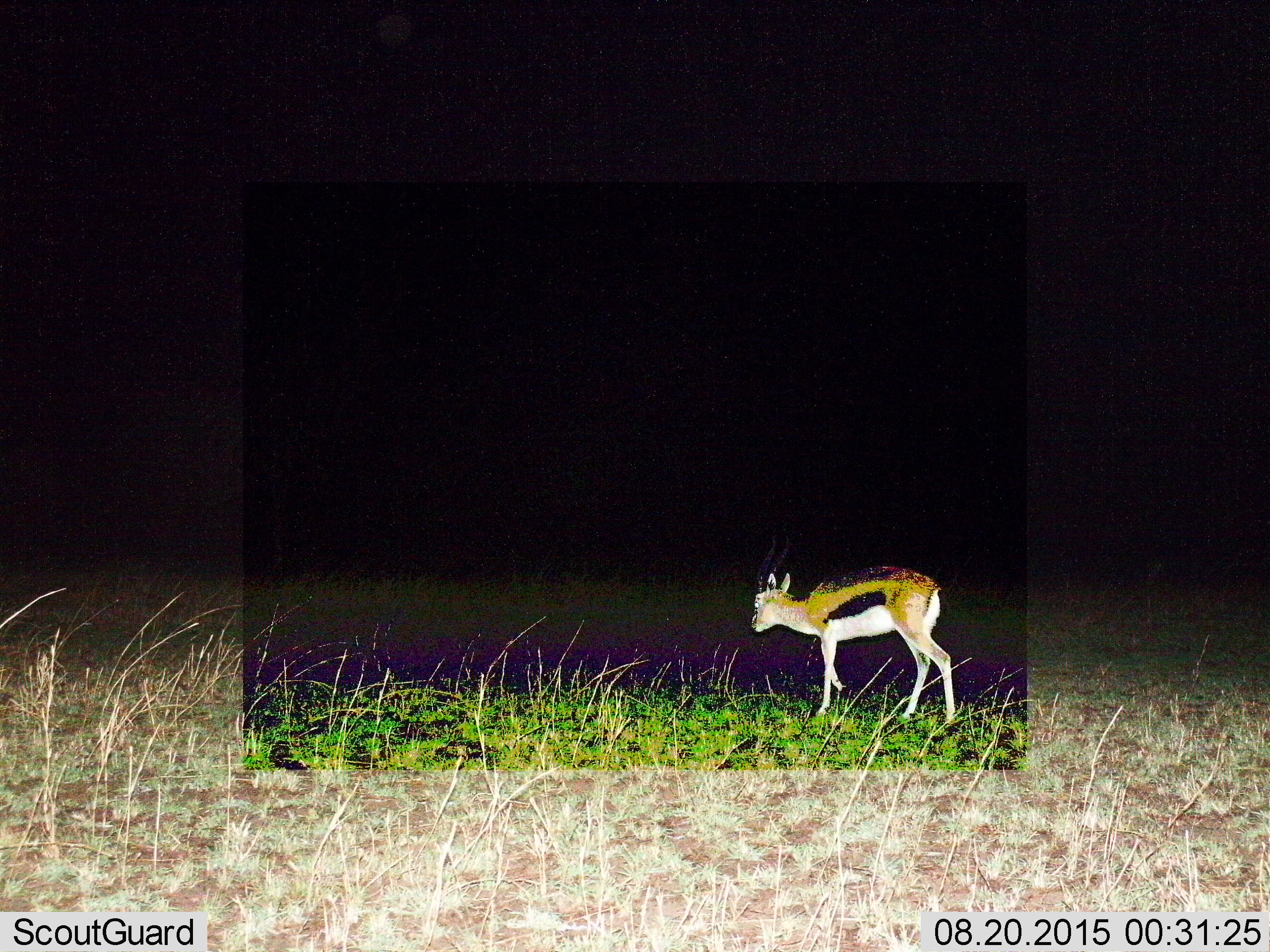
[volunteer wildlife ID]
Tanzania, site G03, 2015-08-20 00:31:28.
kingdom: Animalia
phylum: Chordata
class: Mammalia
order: Artiodactyla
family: Bovidae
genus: Eudorcas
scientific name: Eudorcas thomsonii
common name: thomson's gazelle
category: gazellethomsons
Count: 1.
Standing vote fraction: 29%.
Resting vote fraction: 0%.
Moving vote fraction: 71%.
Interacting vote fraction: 0%.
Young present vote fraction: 0%.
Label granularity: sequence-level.